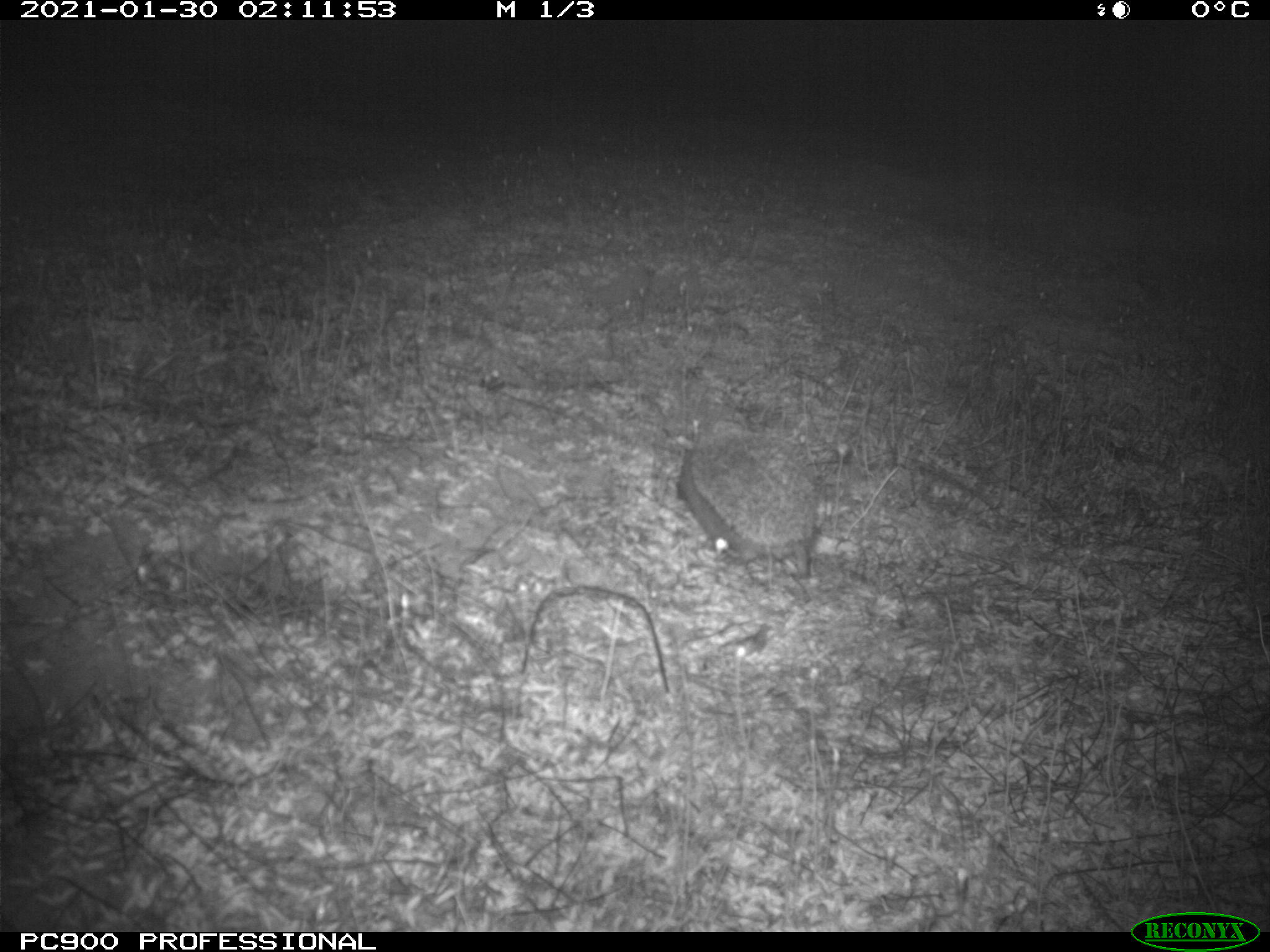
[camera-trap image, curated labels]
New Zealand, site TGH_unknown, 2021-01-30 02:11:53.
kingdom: Animalia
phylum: Chordata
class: Mammalia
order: Eulipotyphla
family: Erinaceidae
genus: Erinaceus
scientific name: Erinaceus europaeus europaeus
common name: european hedgehog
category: hedgehog